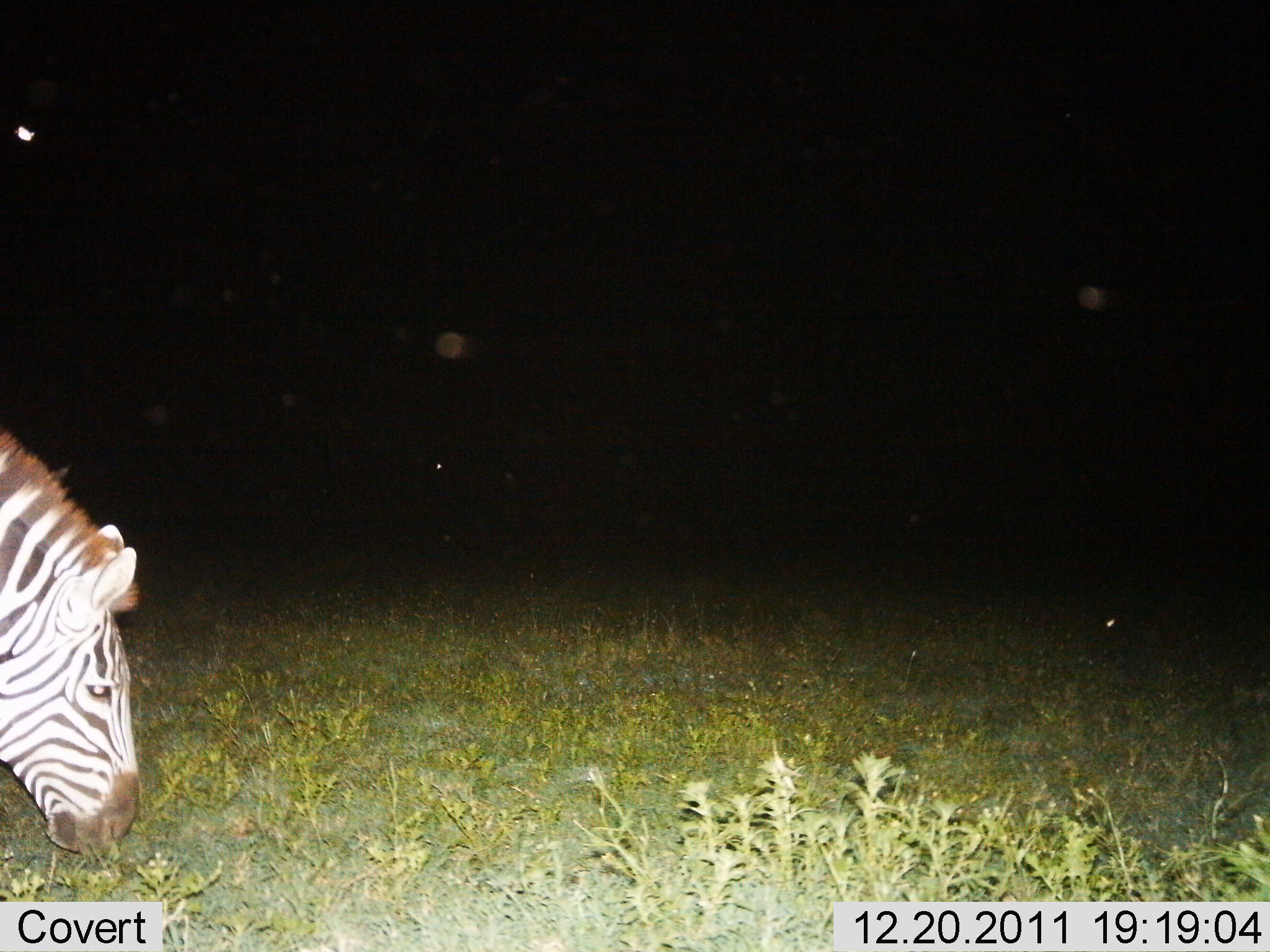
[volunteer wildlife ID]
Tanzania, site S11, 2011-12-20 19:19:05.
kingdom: Animalia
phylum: Chordata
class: Mammalia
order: Perissodactyla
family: Equidae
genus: Equus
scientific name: Equus quagga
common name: plains zebra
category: zebra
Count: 1.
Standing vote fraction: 8%.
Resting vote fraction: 0%.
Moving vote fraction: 0%.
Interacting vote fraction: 0%.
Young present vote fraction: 0%.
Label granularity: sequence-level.